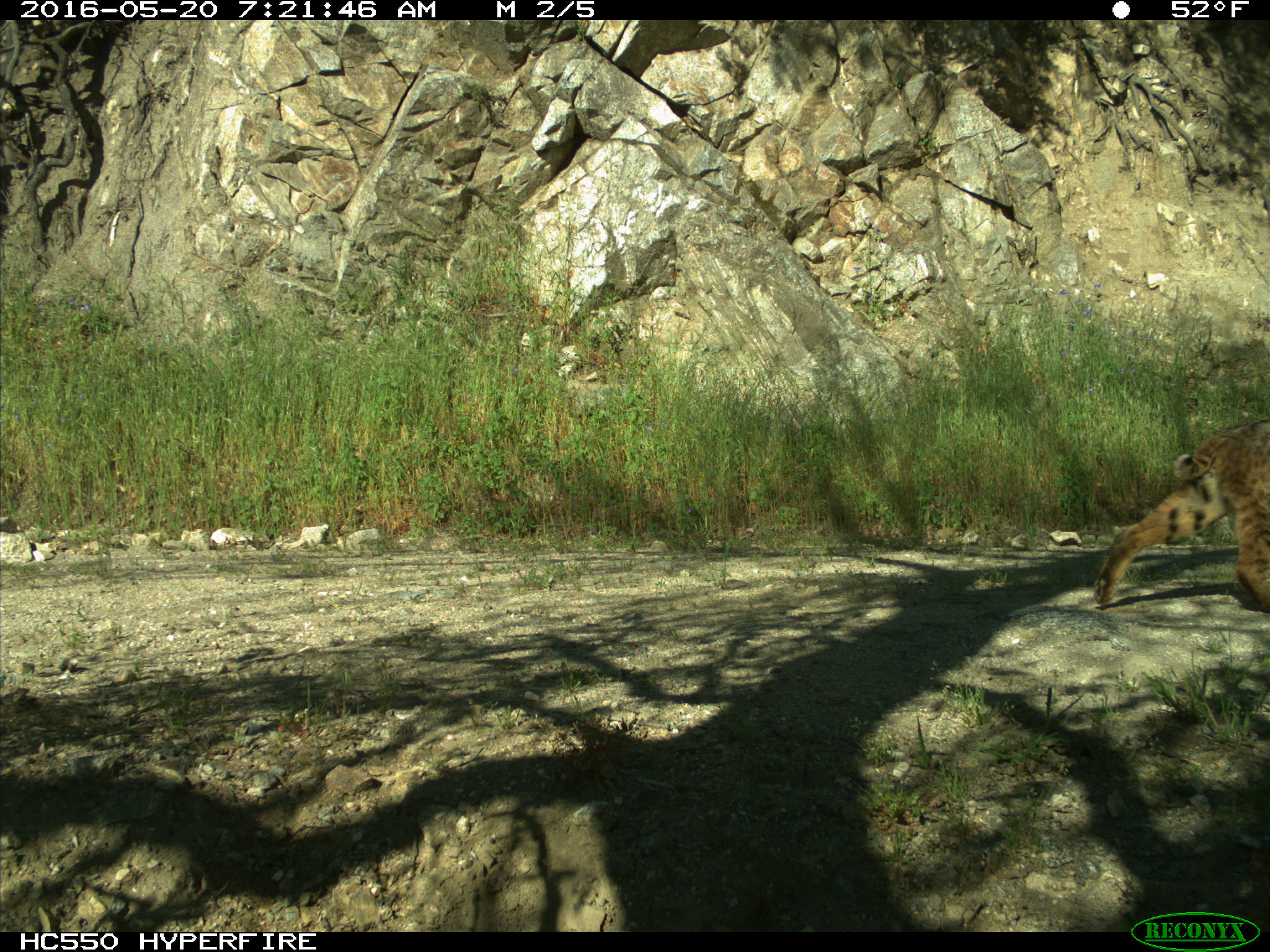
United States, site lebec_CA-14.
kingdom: Animalia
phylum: Chordata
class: Mammalia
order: Carnivora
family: Felidae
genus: Lynx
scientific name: Lynx rufus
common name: bobcat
Lynx rufus (bobcat).